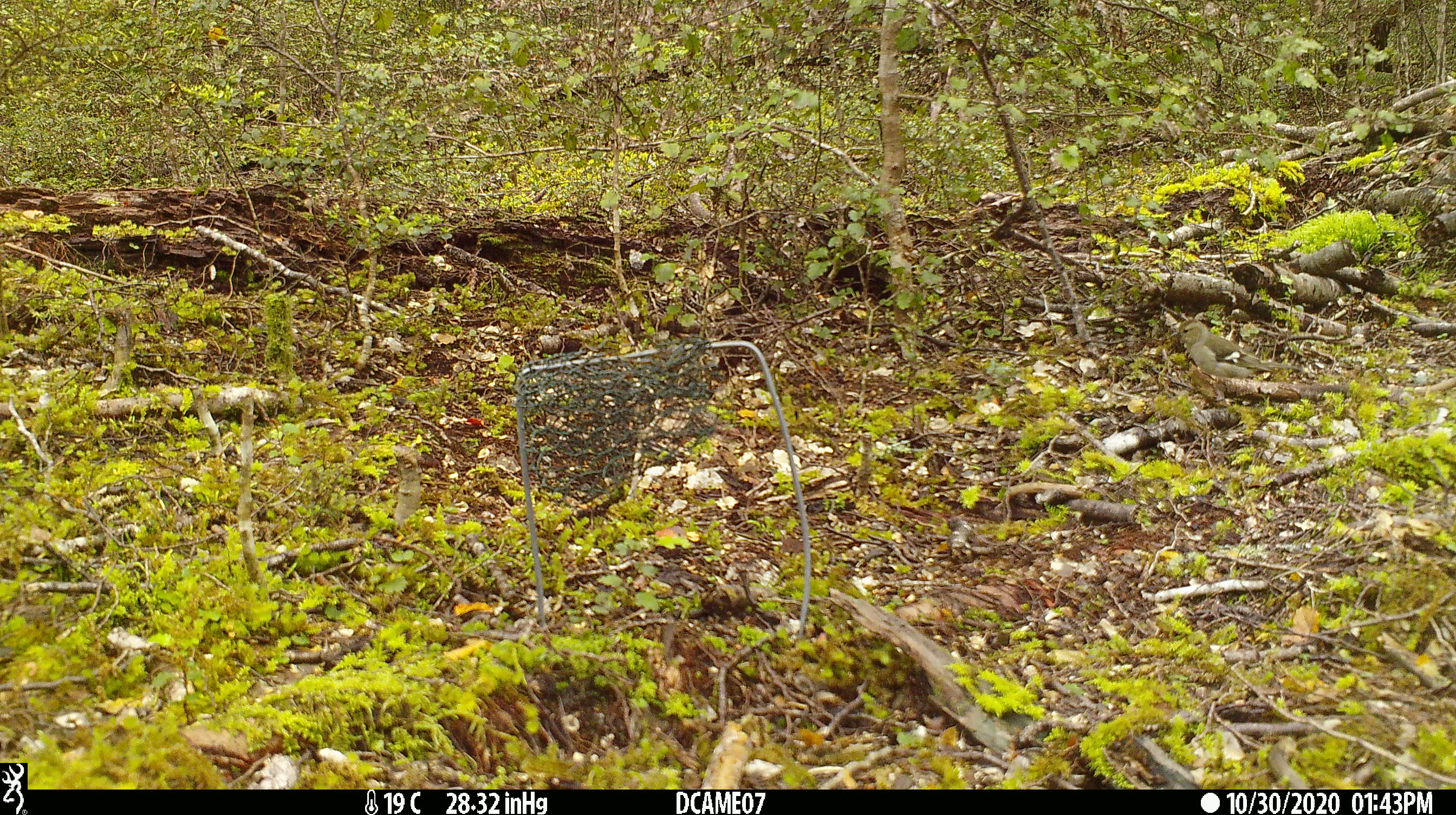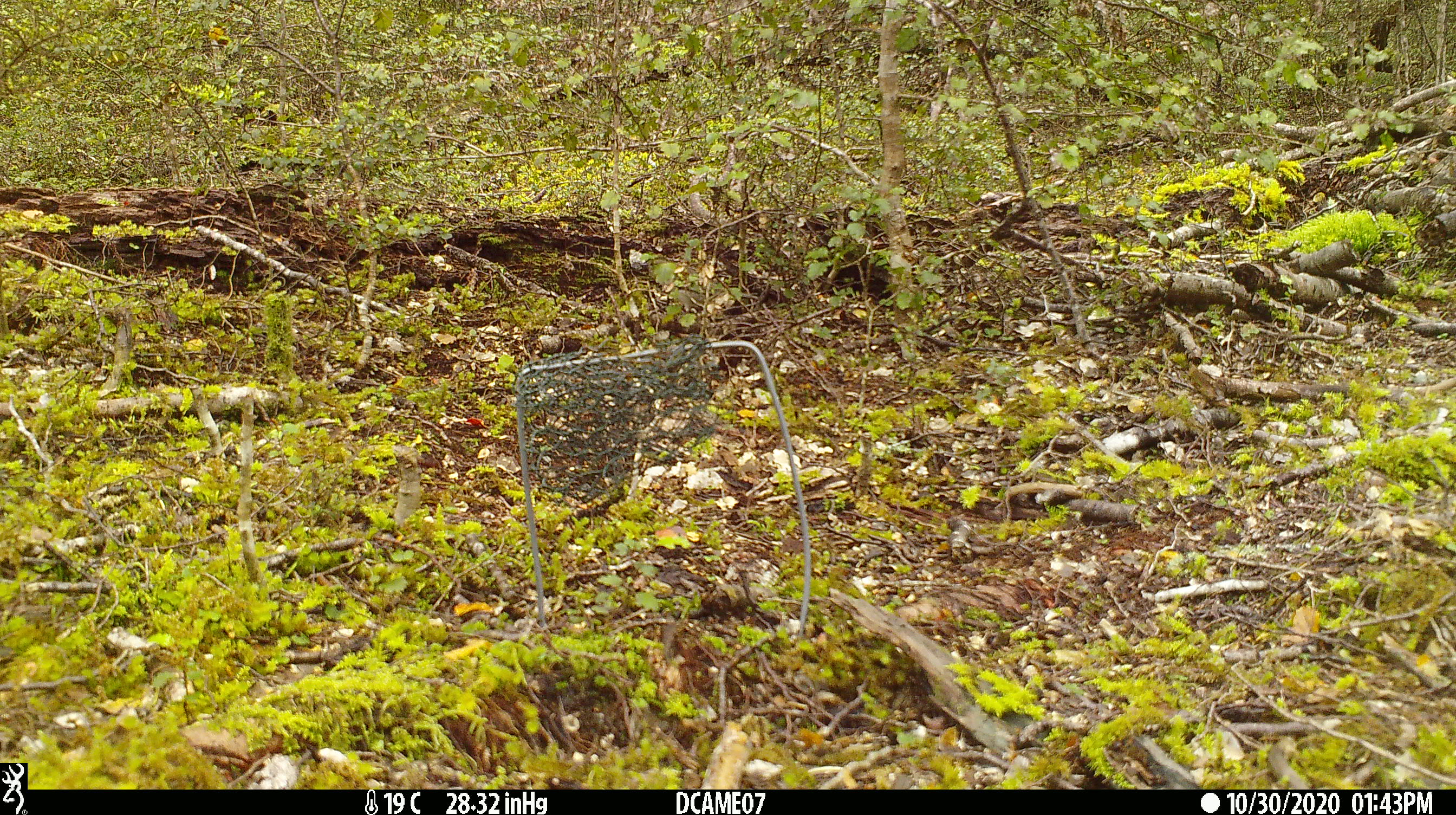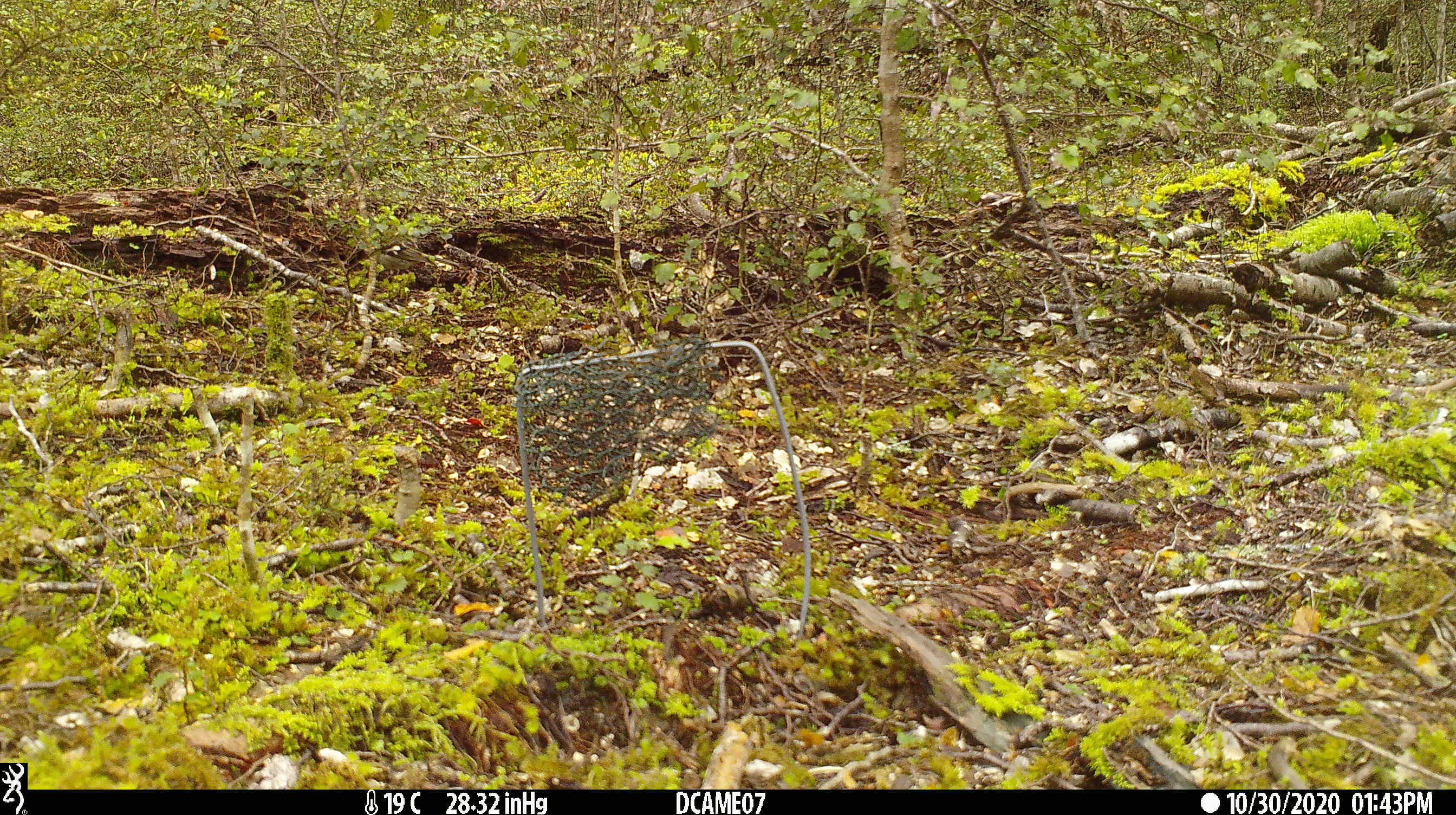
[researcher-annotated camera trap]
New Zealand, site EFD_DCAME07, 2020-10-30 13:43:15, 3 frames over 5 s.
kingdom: Animalia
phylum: Chordata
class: Aves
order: Passeriformes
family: Fringillidae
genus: Fringilla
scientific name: Fringilla coelebs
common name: common chaffinch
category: chaffinch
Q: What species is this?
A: Chaffinch (common chaffinch) (Fringilla coelebs).